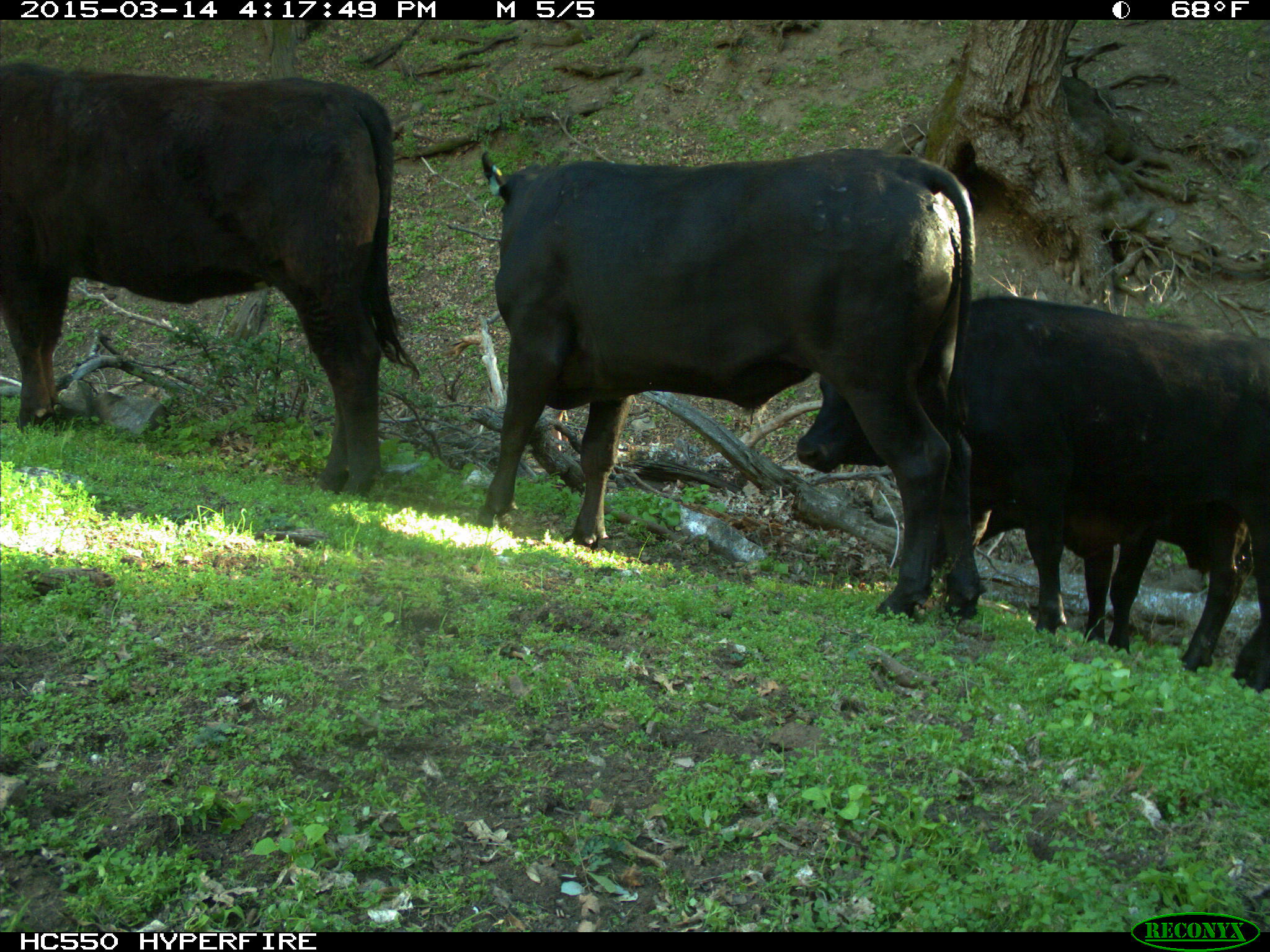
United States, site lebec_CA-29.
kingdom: Animalia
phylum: Chordata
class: Mammalia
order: Artiodactyla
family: Bovidae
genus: Bos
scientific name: Bos taurus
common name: domestic cow